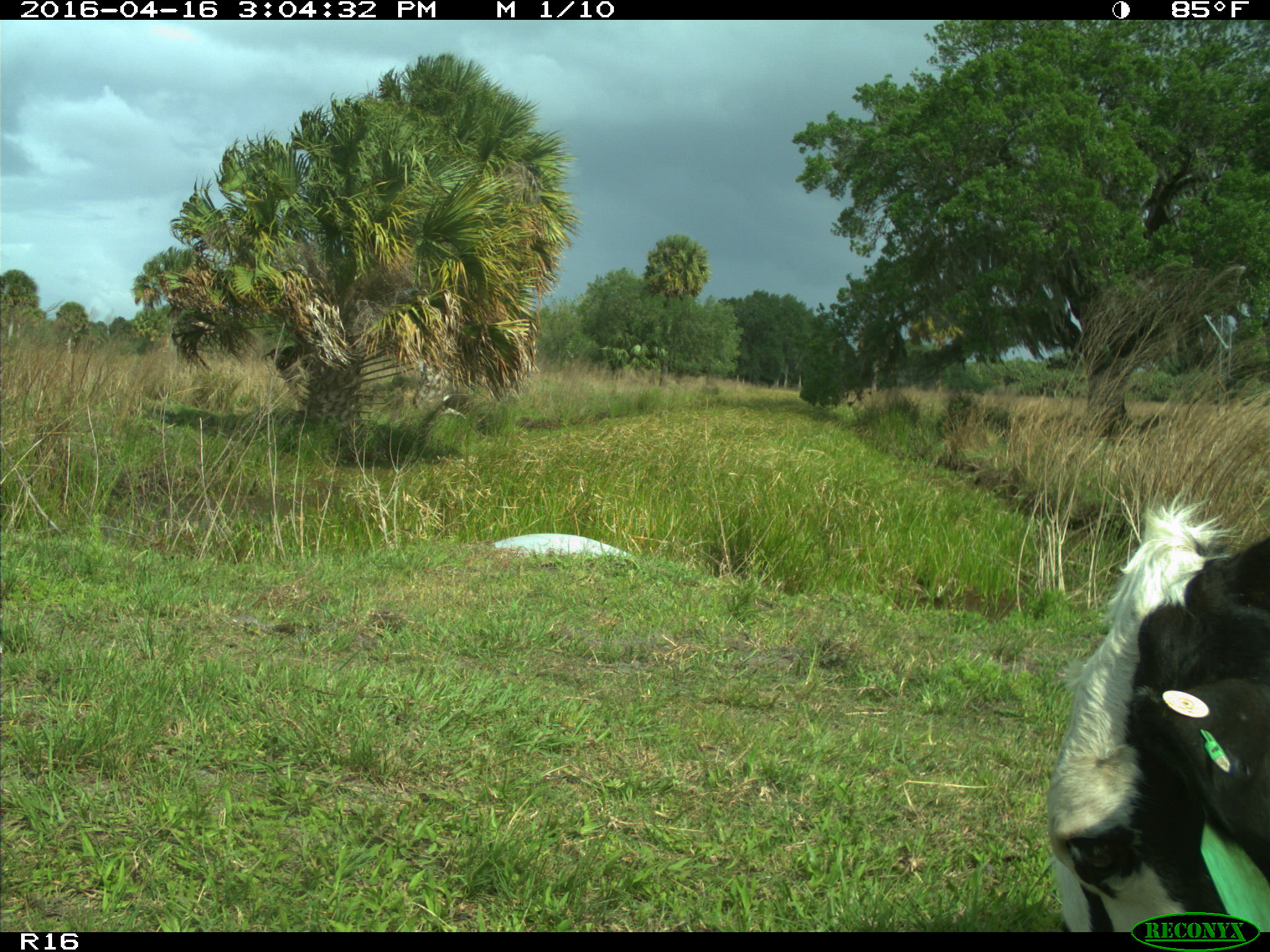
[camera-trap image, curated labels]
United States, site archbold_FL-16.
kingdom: Animalia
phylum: Chordata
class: Mammalia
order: Artiodactyla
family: Bovidae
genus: Bos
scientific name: Bos taurus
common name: domestic cow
Bos taurus (domestic cow).